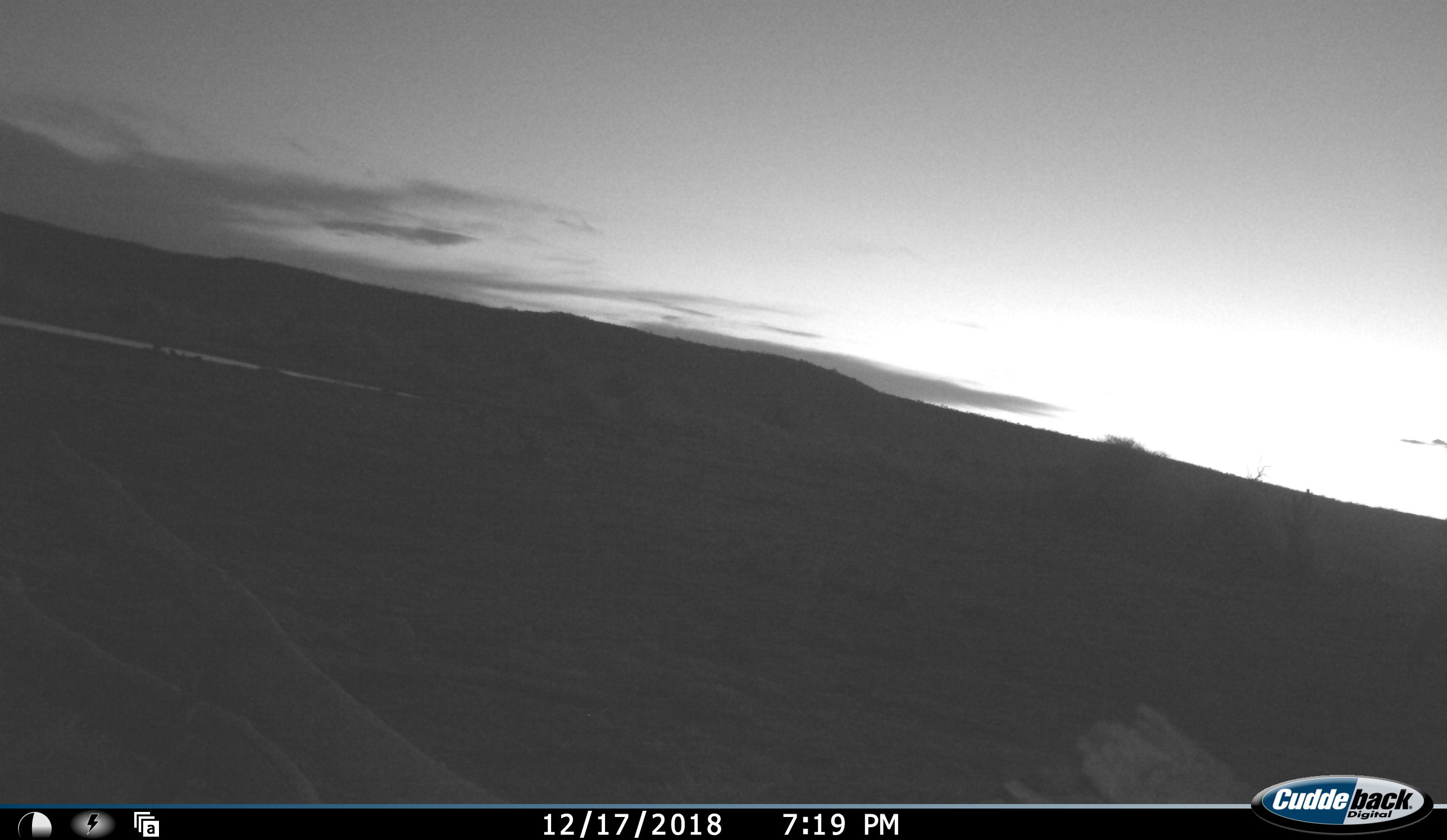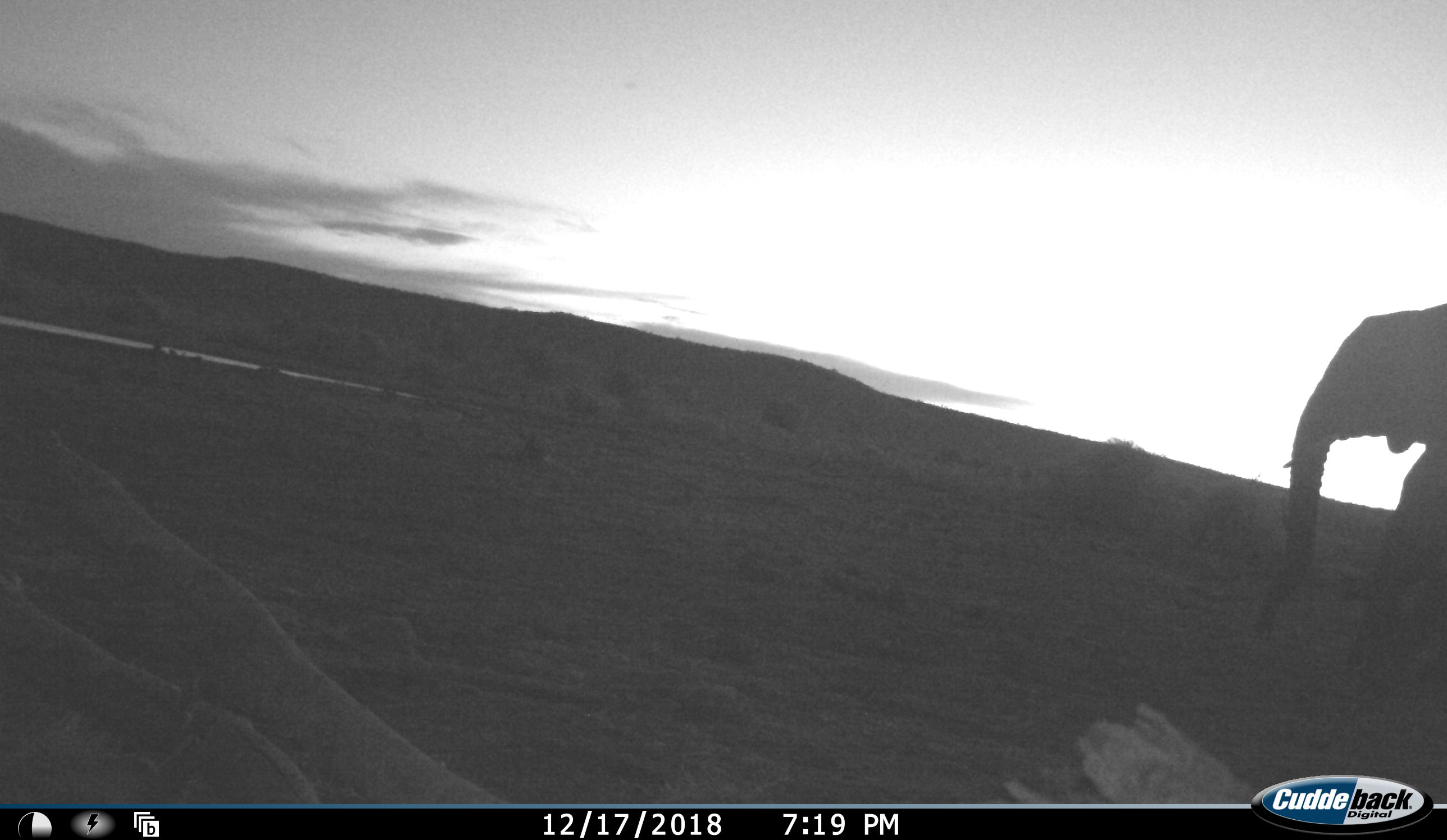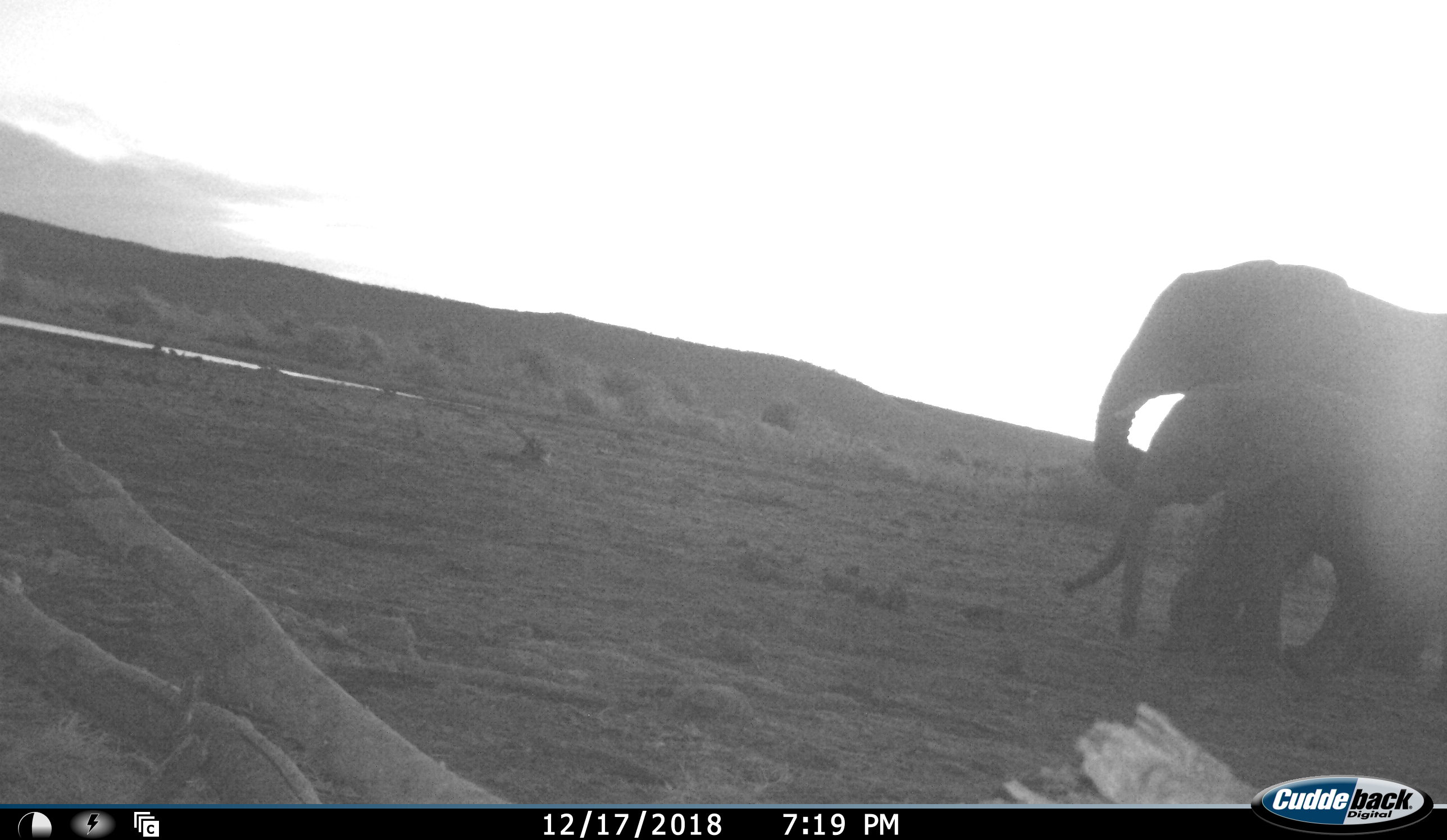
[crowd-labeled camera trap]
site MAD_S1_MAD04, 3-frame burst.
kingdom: Animalia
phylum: Chordata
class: Mammalia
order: Proboscidea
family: Elephantidae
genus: Loxodonta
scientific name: Loxodonta africana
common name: african bush elephant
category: elephant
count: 2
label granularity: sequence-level